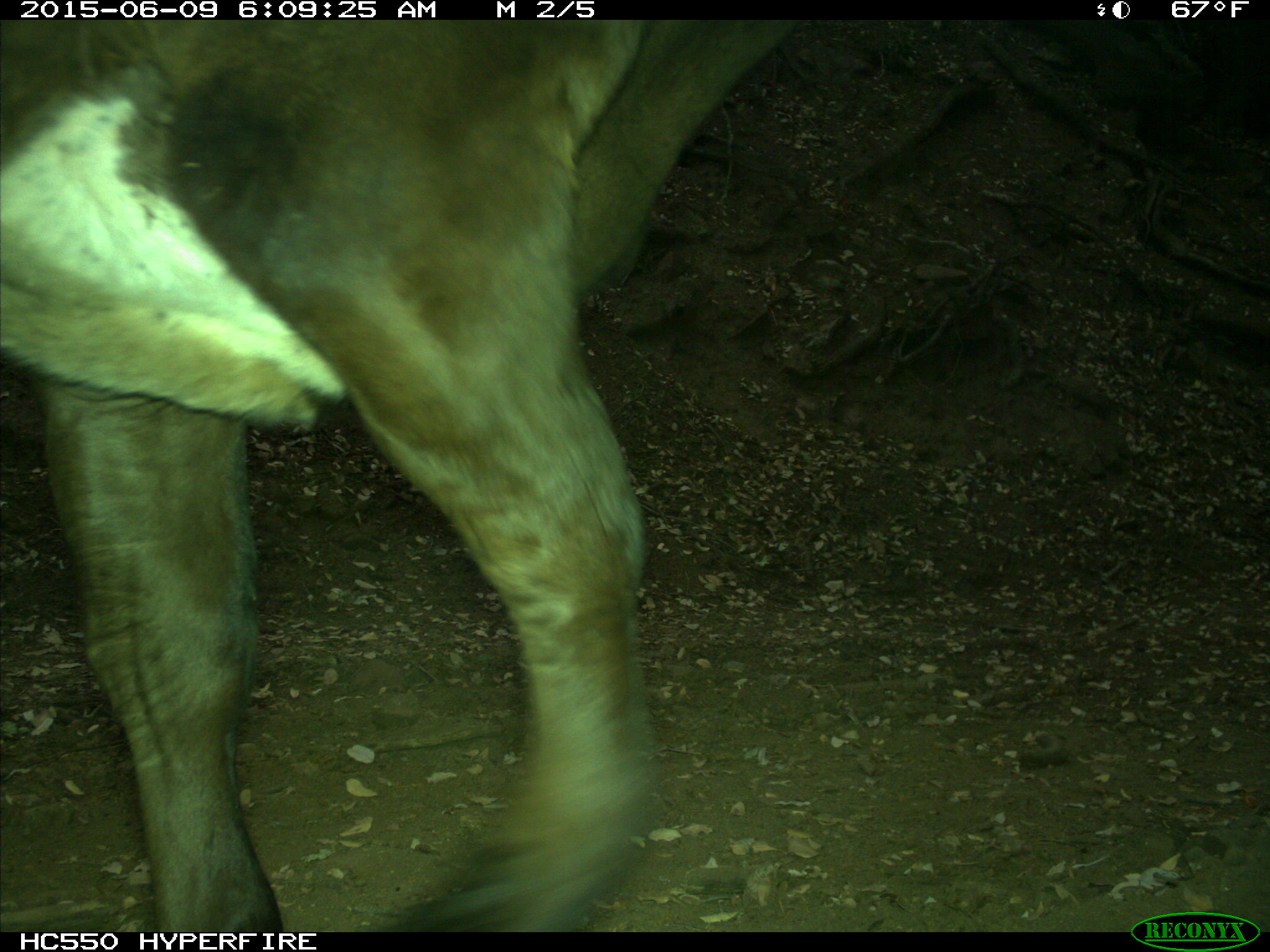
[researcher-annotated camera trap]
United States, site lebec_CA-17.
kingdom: Animalia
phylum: Chordata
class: Mammalia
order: Artiodactyla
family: Bovidae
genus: Bos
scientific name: Bos taurus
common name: domestic cow